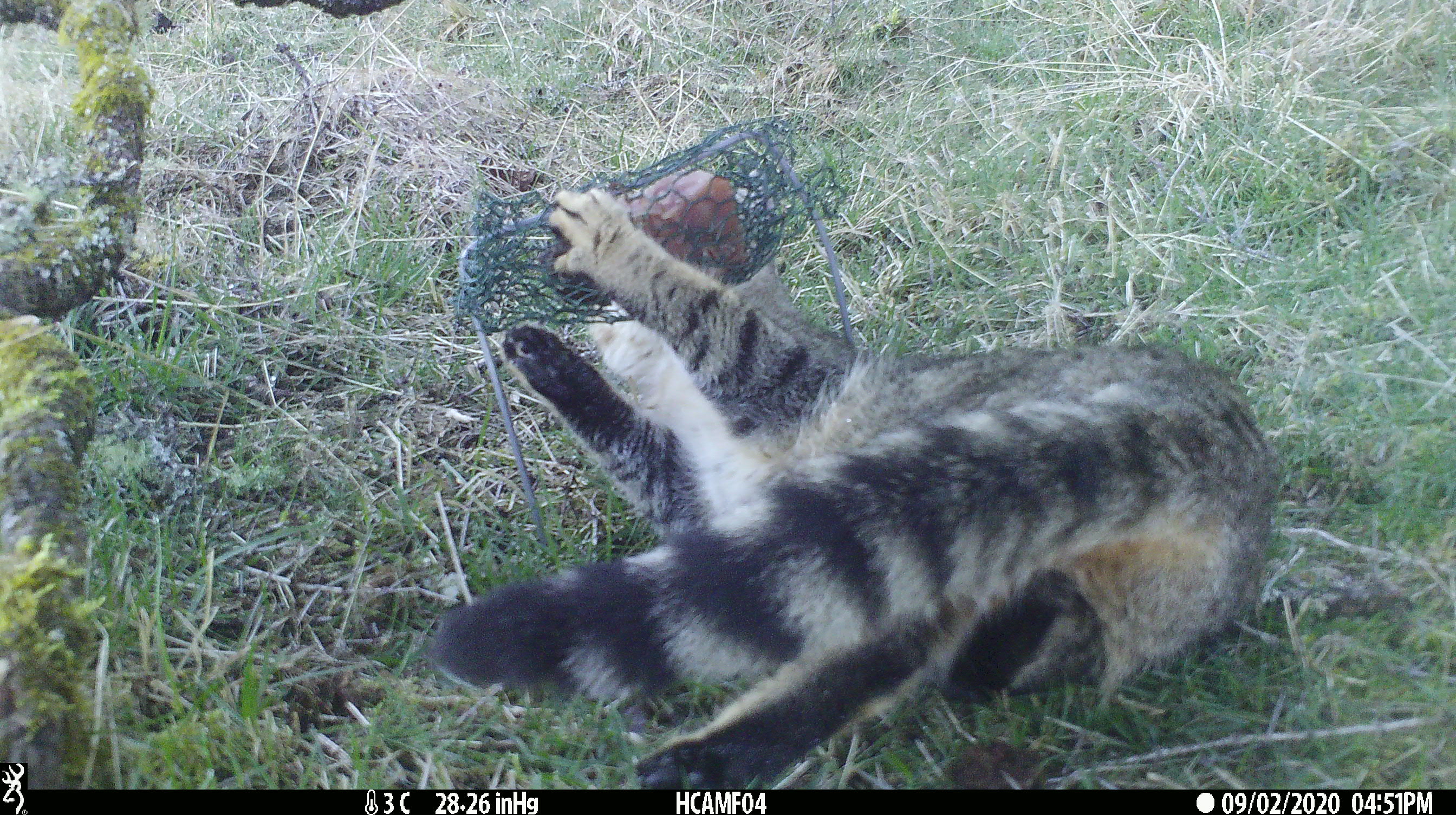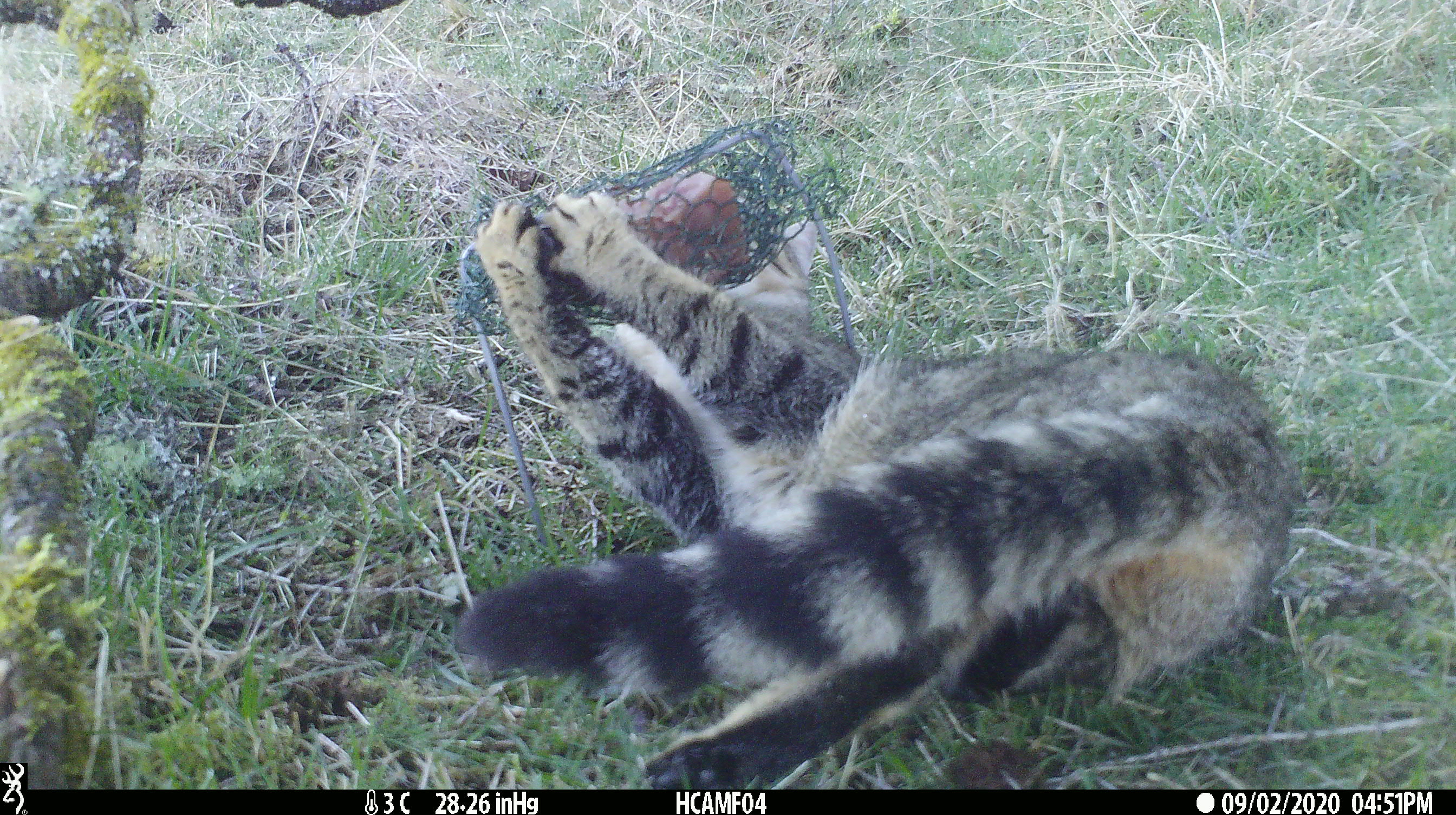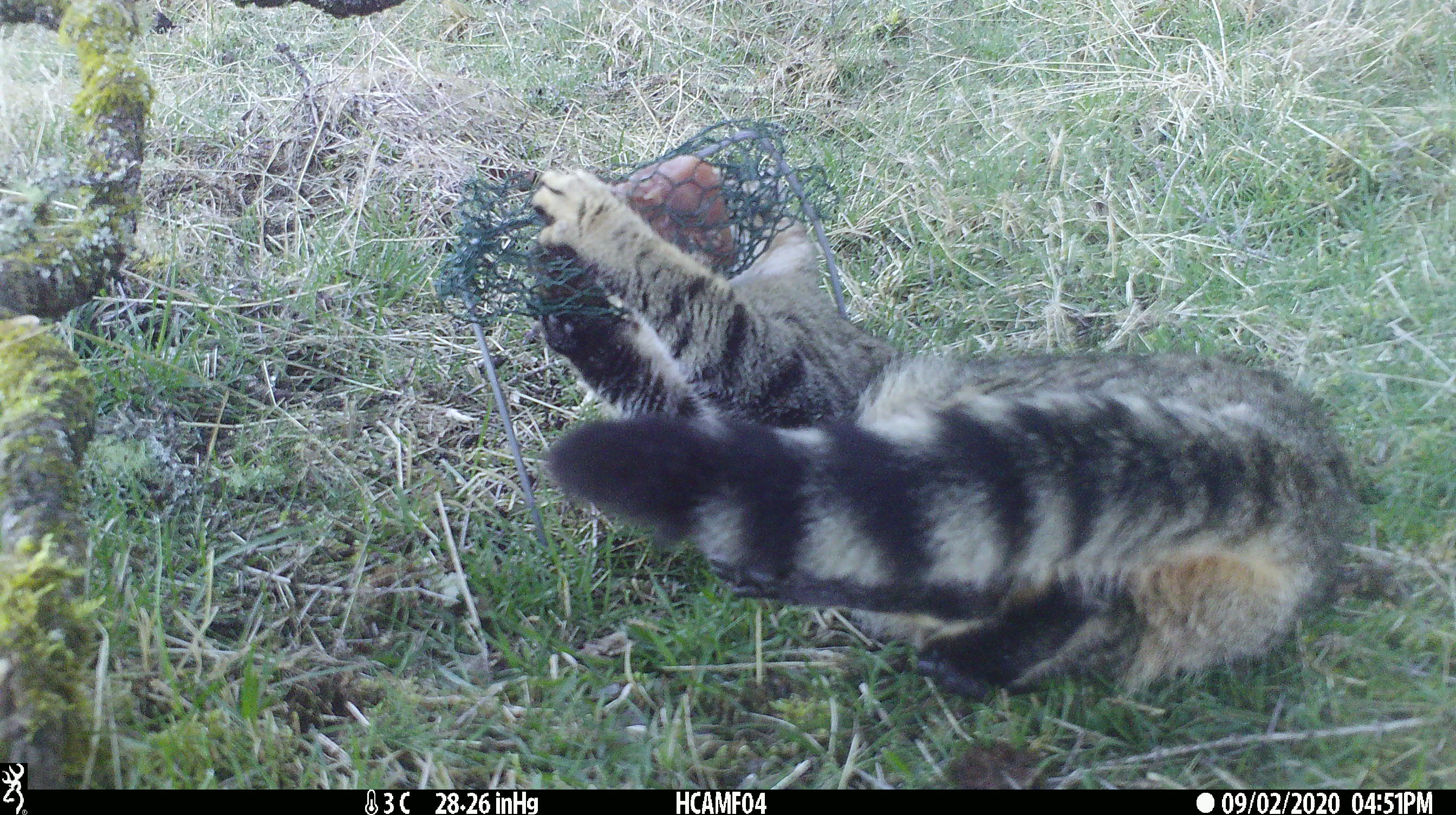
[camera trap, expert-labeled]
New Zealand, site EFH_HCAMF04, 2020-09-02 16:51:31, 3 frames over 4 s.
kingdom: Animalia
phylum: Chordata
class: Mammalia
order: Carnivora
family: Felidae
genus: Felis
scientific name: Felis catus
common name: domestic cat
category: cat